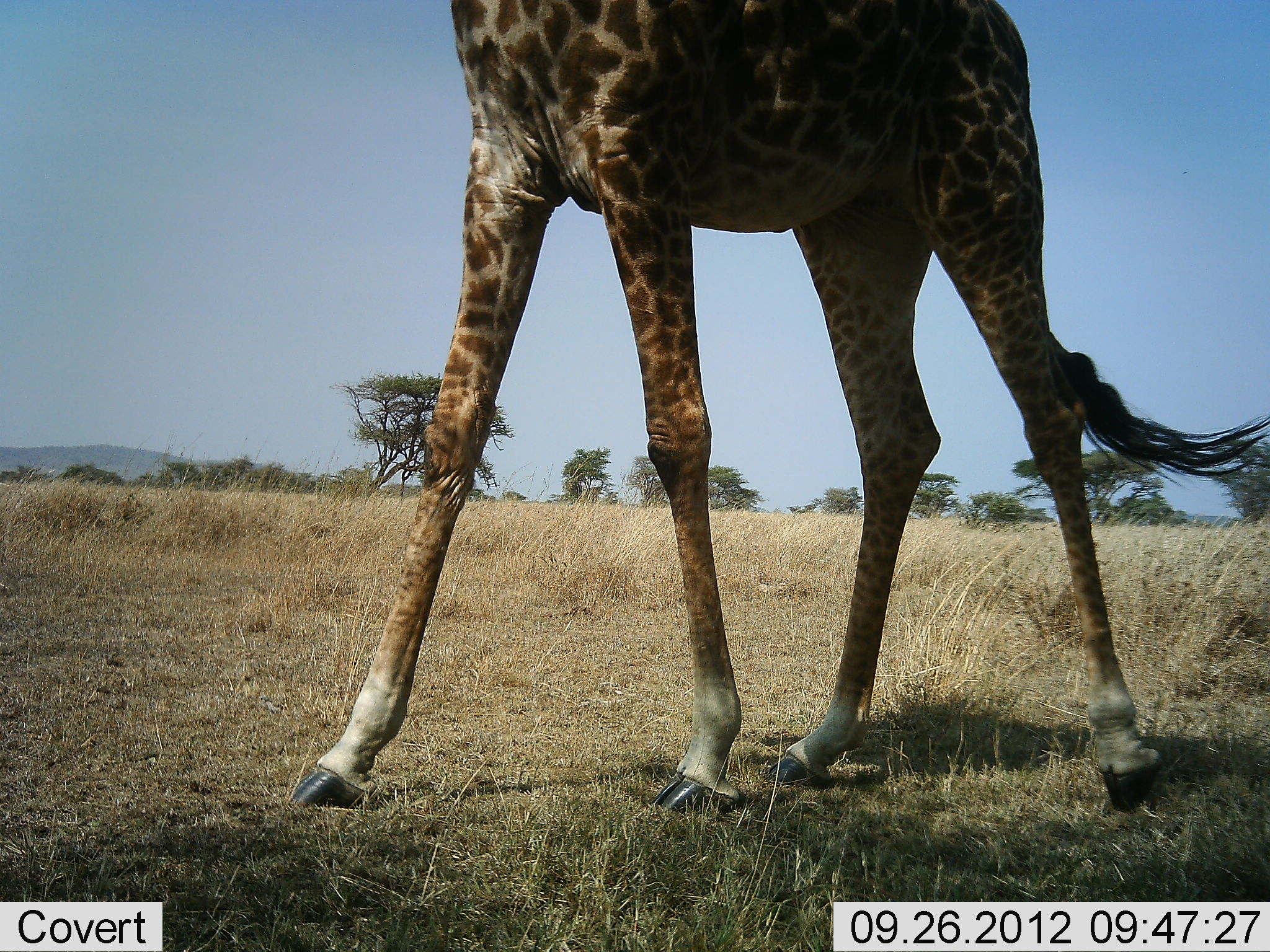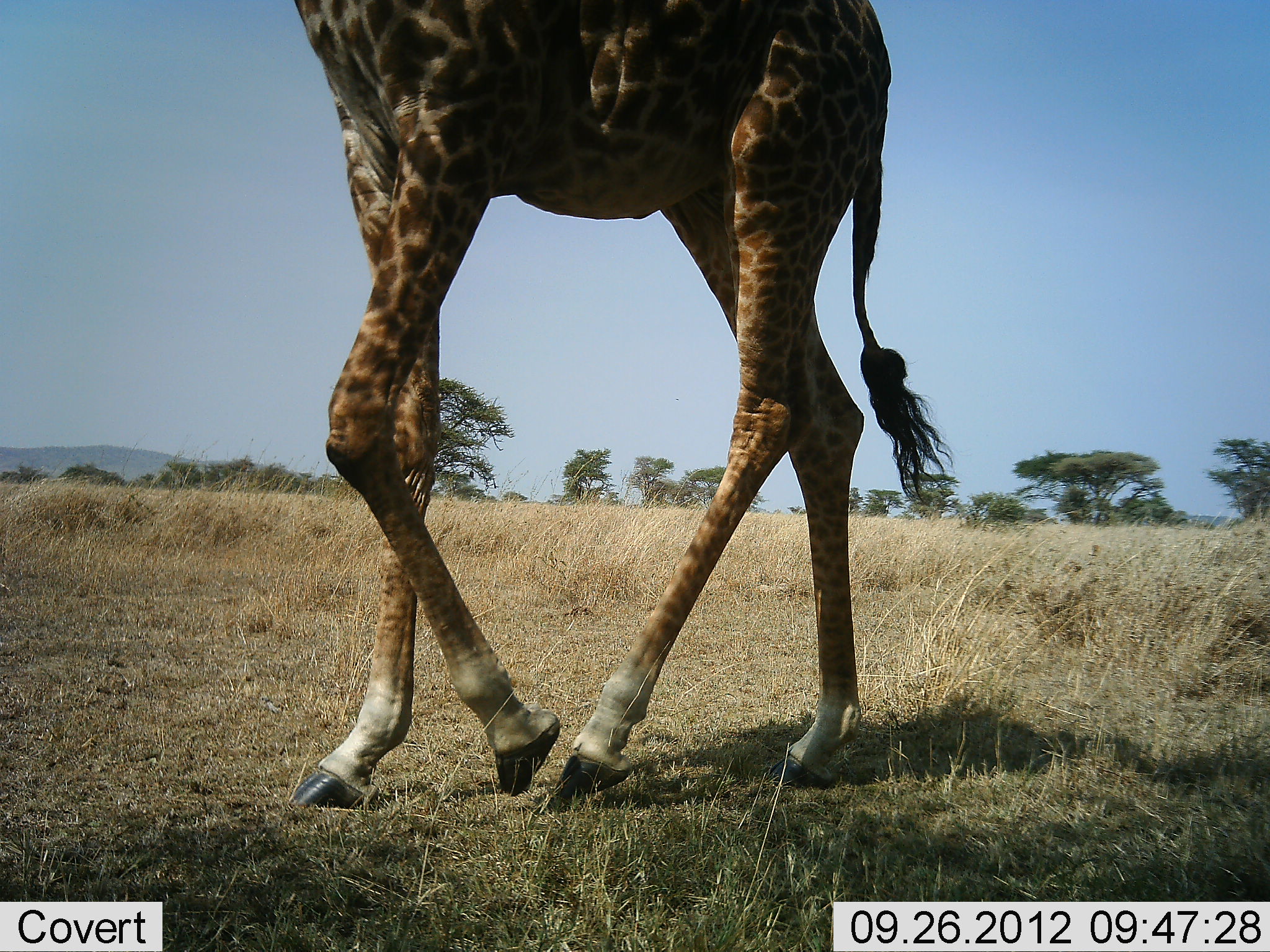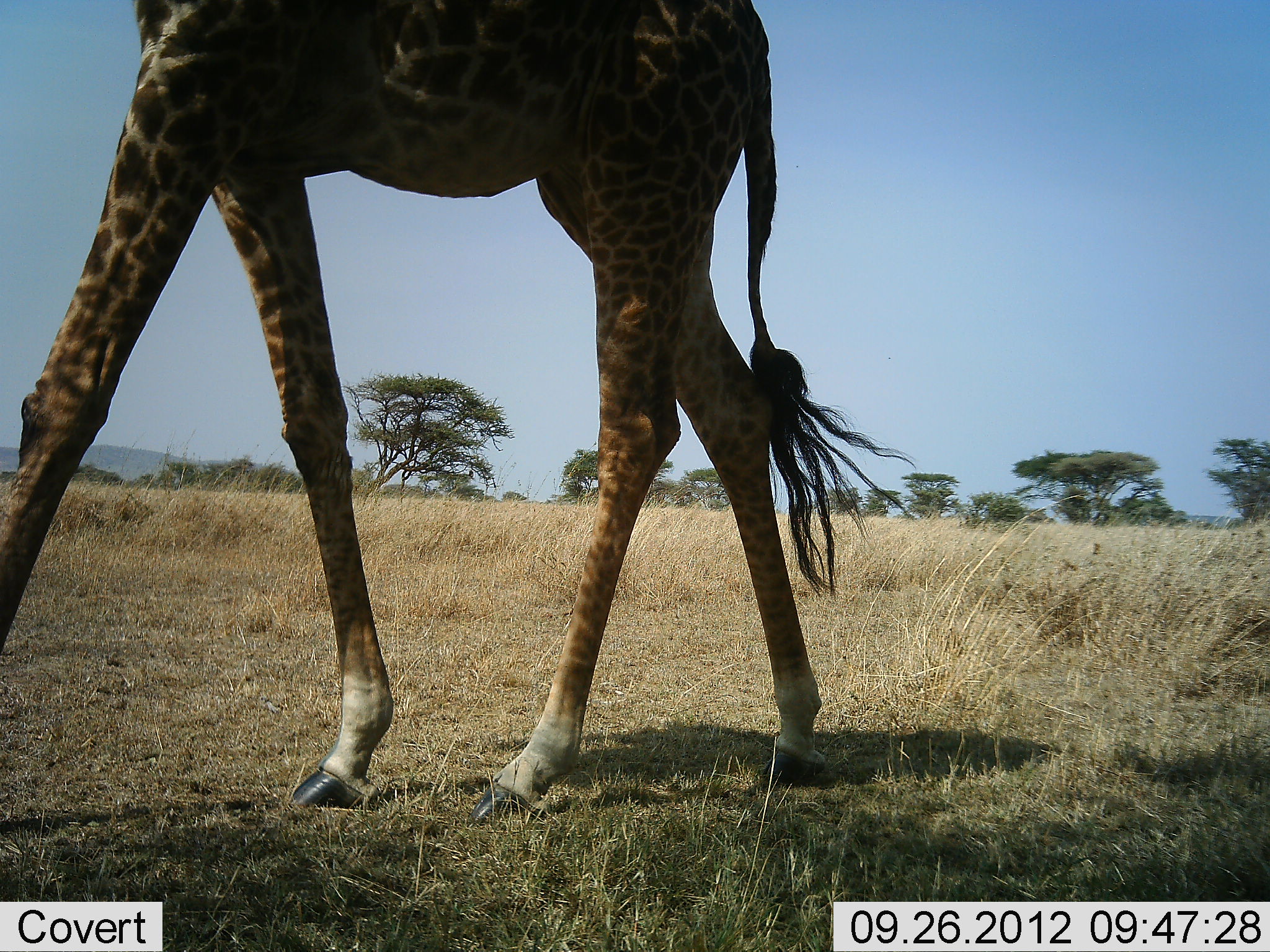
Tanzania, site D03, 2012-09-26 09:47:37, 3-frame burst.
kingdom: Animalia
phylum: Chordata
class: Mammalia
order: Artiodactyla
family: Giraffidae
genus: Giraffa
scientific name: Giraffa camelopardalis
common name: giraffe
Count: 1.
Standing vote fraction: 9%.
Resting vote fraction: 0%.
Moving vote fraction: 91%.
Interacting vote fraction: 0%.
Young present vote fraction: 0%.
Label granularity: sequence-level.